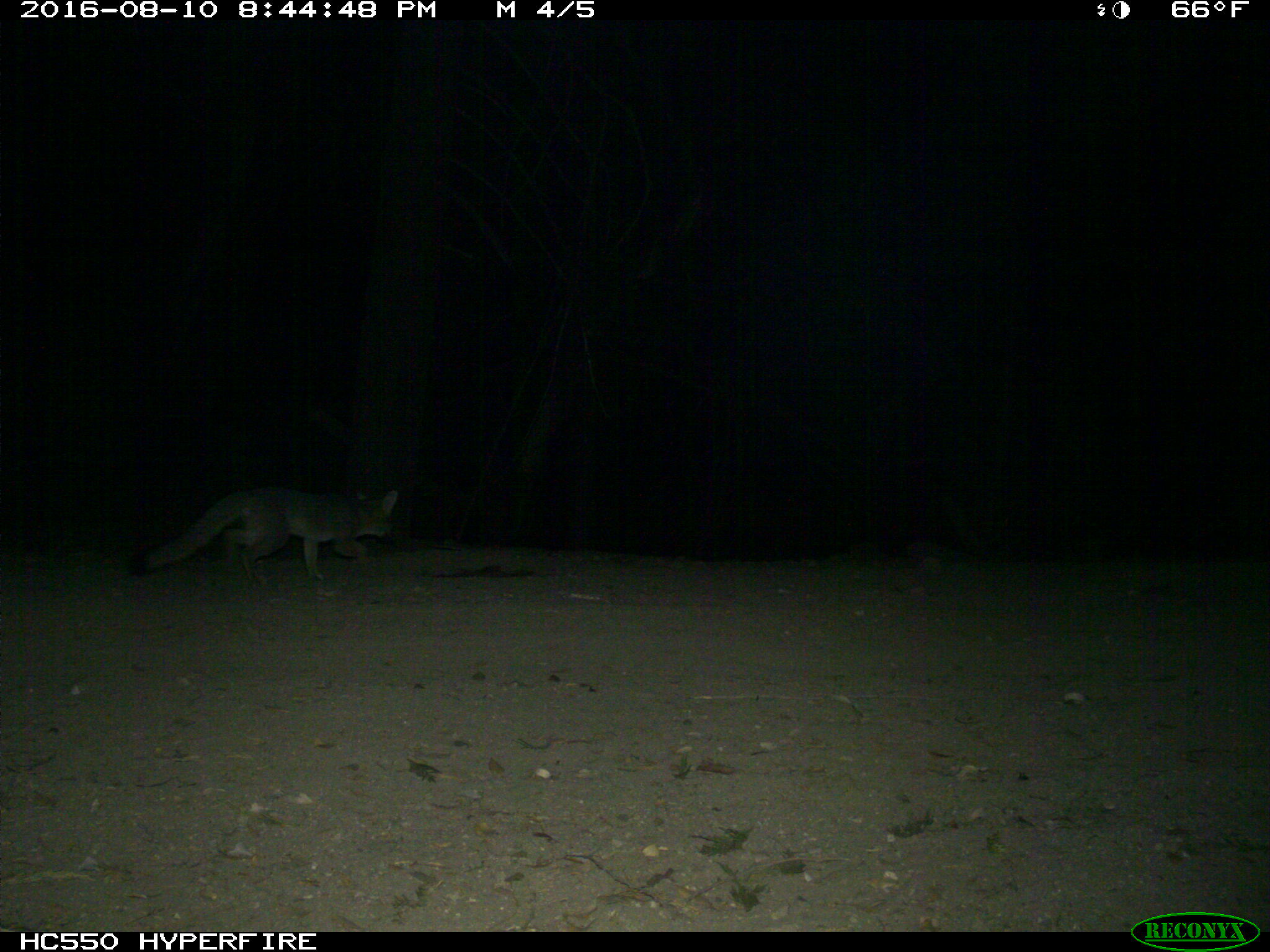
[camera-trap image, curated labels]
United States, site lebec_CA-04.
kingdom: Animalia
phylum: Chordata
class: Mammalia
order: Carnivora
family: Canidae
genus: Urocyon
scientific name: Urocyon cinereoargenteus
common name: gray fox